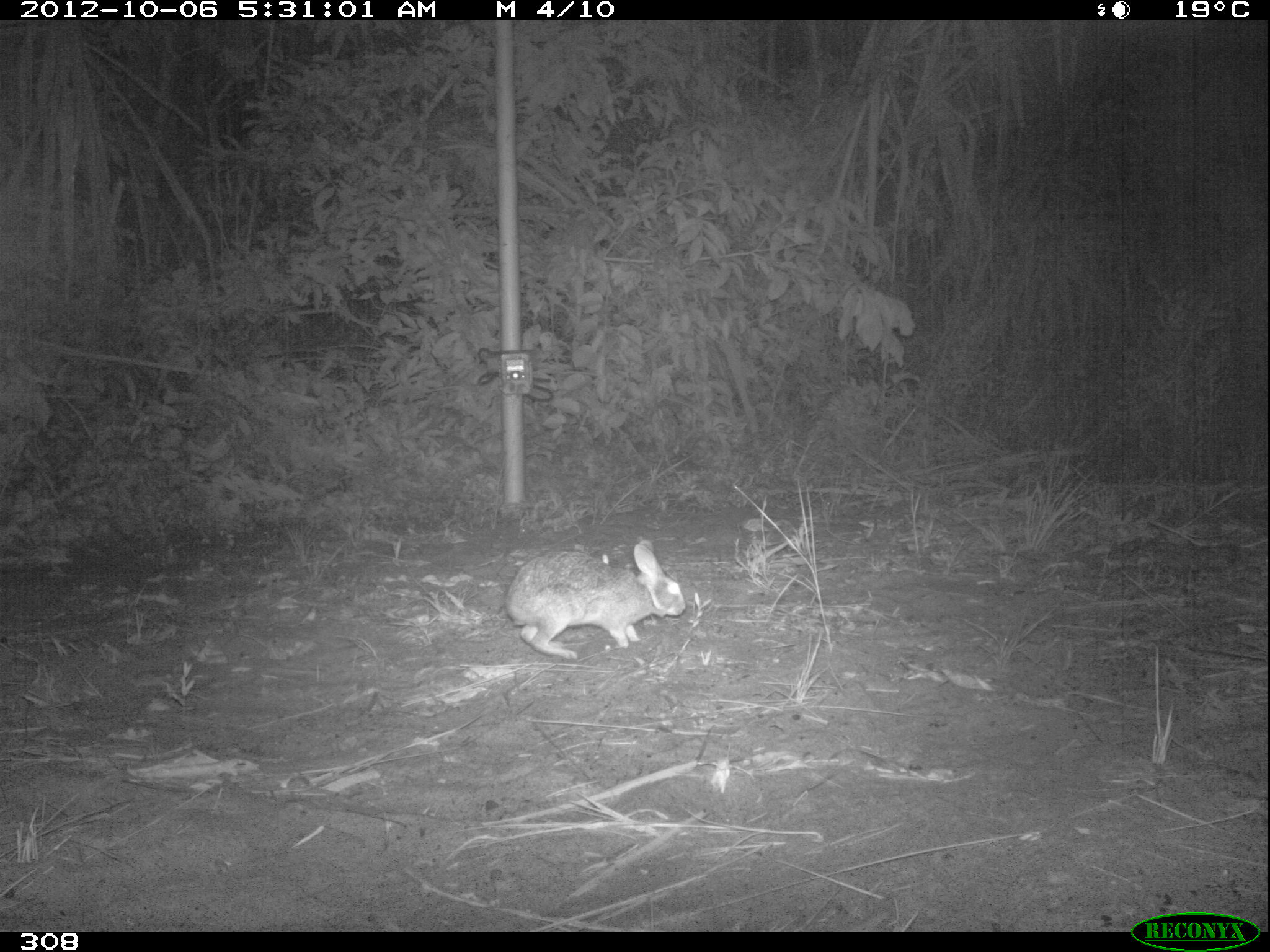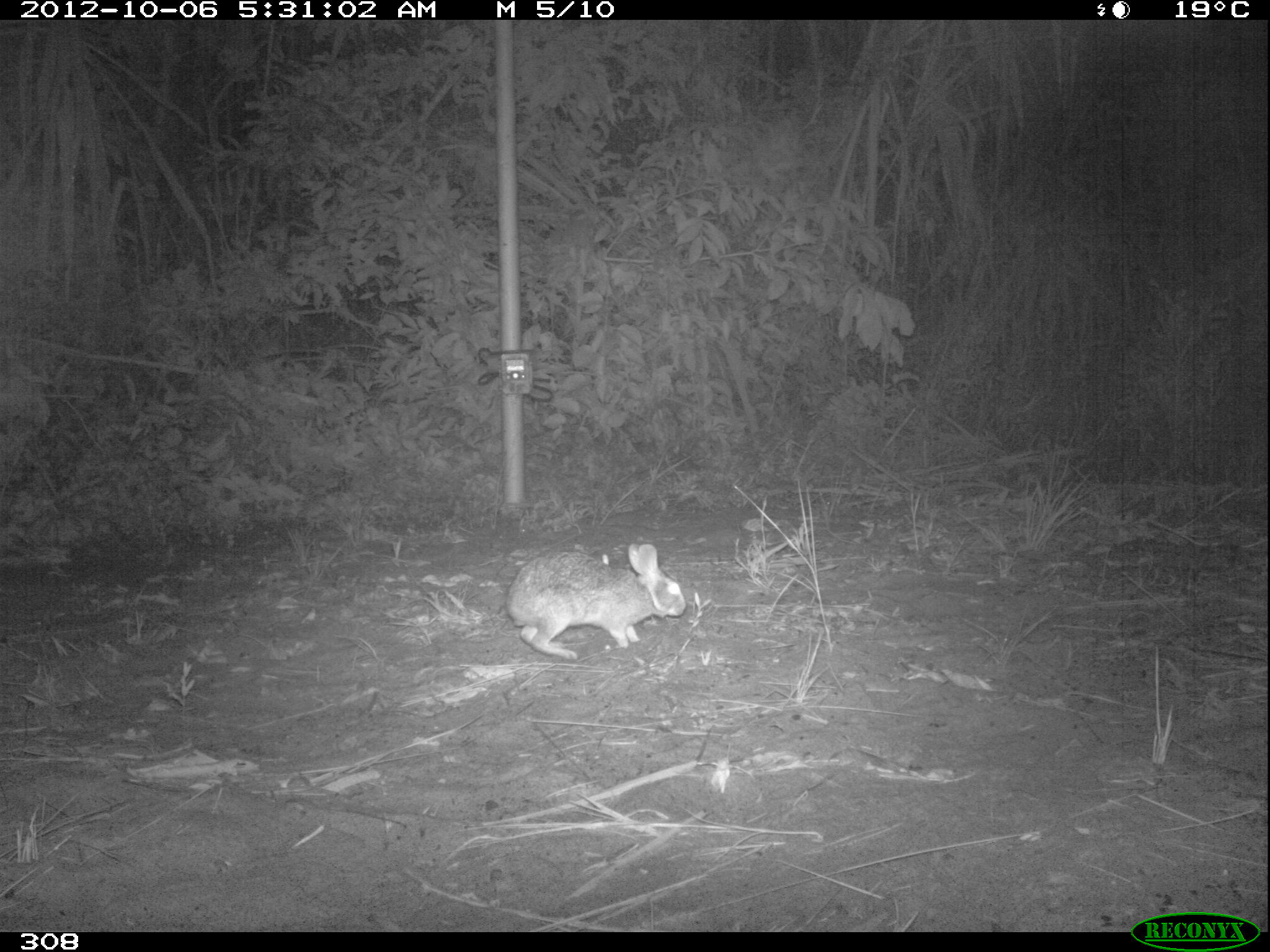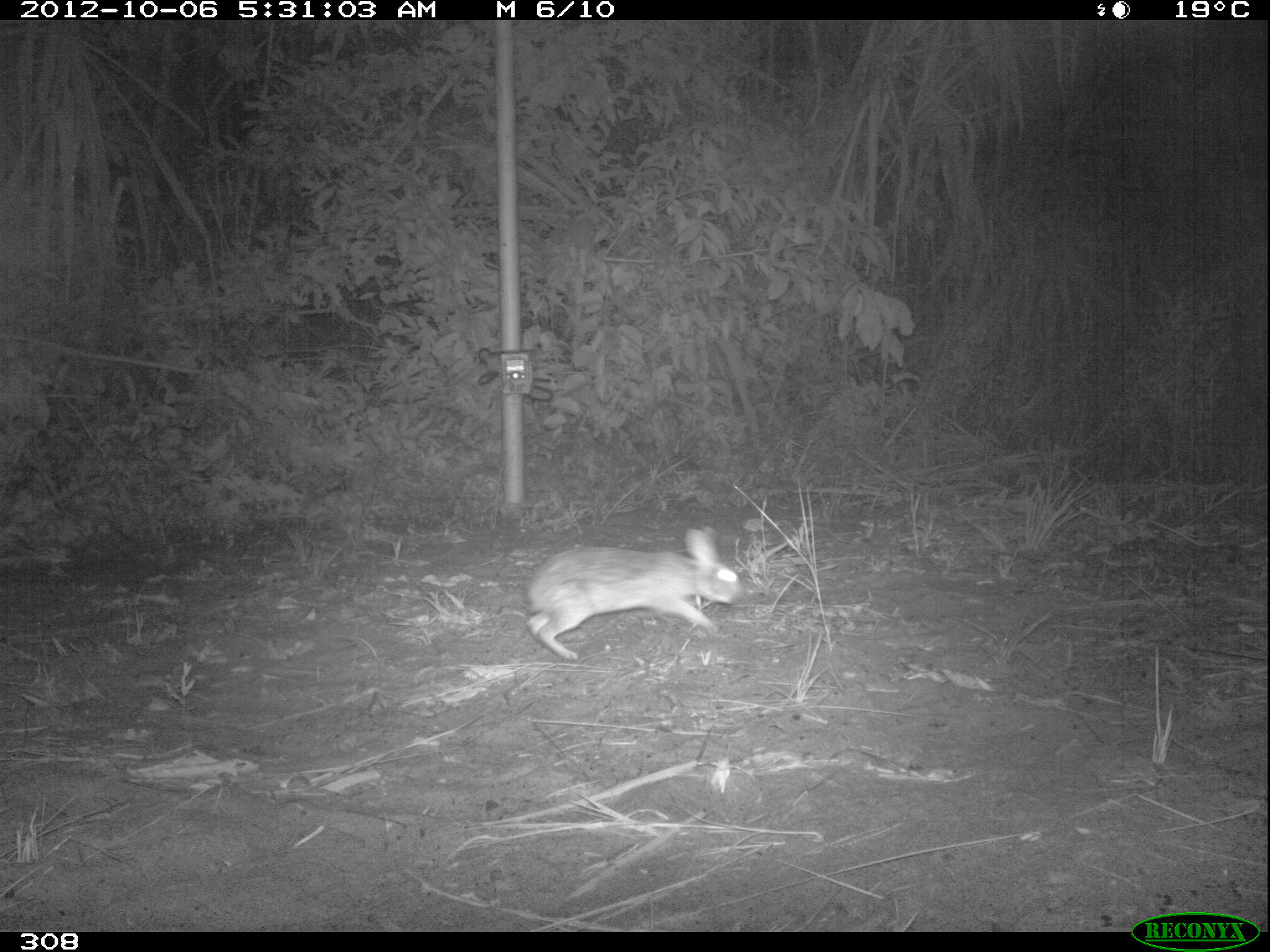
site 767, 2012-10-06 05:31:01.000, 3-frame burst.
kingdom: Animalia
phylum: Chordata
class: Mammalia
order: Lagomorpha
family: Leporidae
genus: Sylvilagus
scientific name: Sylvilagus brasiliensis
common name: tapeti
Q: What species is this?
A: Sylvilagus brasiliensis (tapeti).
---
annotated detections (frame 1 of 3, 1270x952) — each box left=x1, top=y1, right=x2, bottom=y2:
sylvilagus brasiliensis: left=505, top=539, right=686, bottom=660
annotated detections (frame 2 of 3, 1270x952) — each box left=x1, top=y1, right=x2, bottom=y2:
sylvilagus brasiliensis: left=506, top=543, right=686, bottom=660